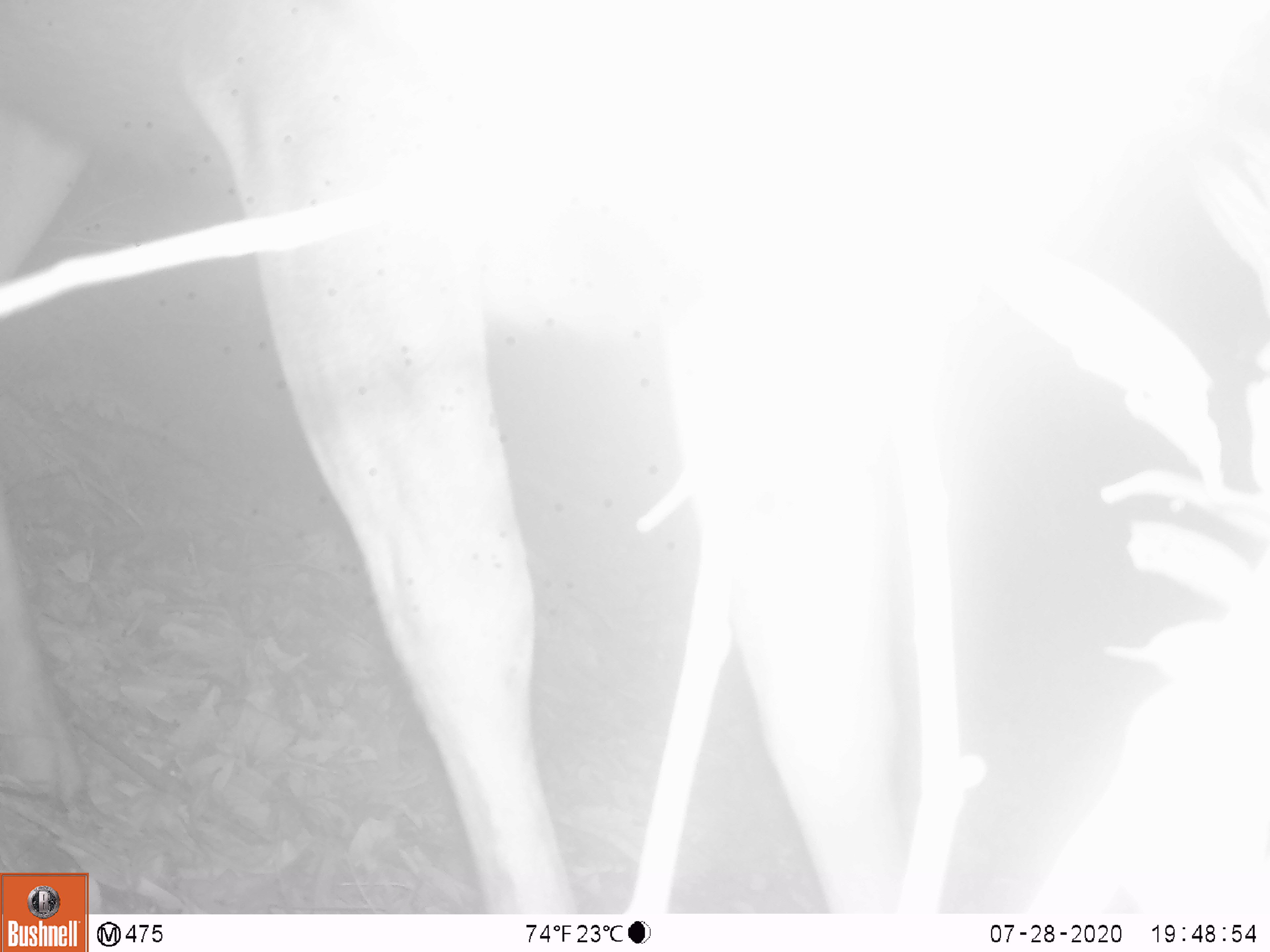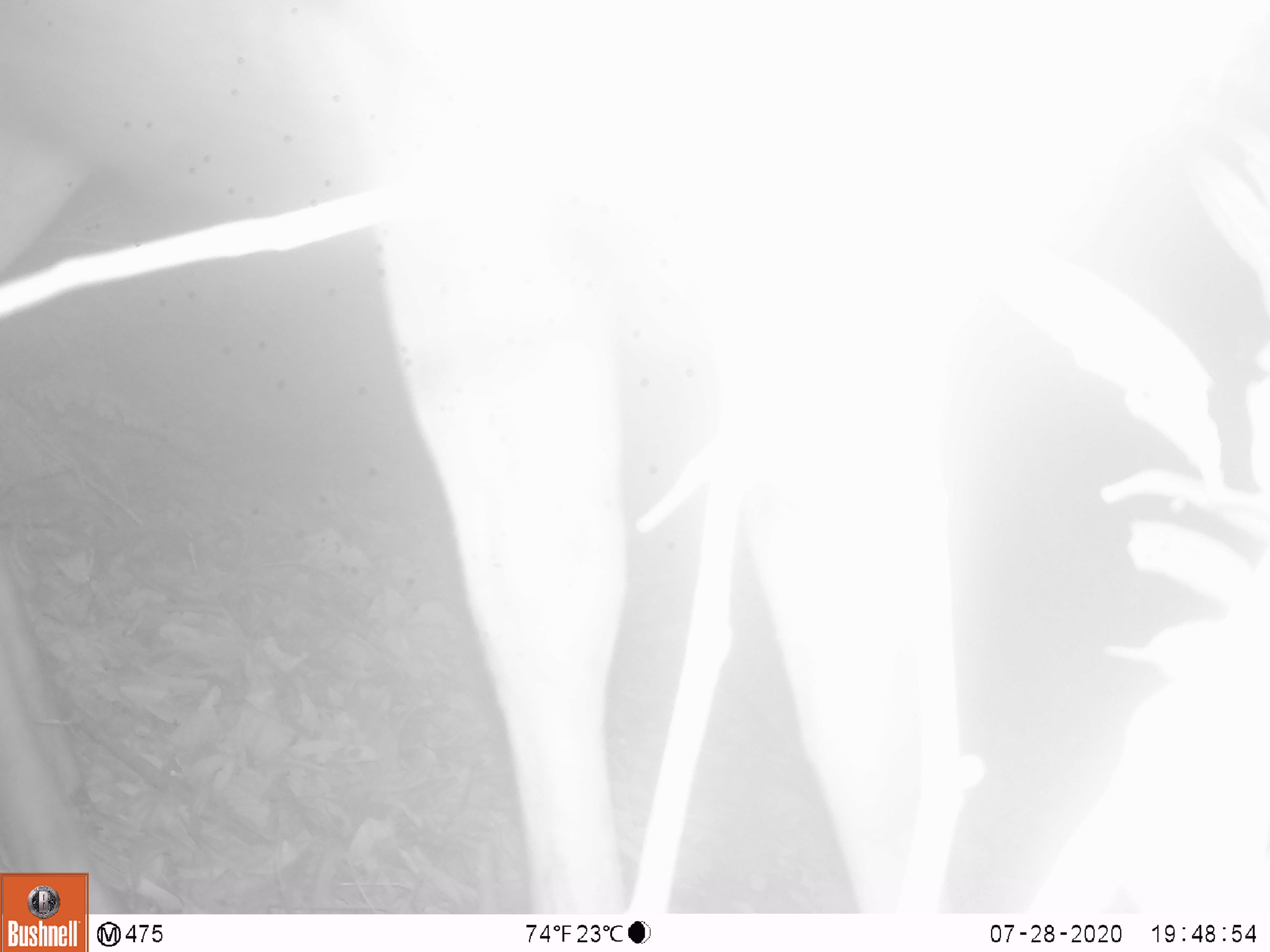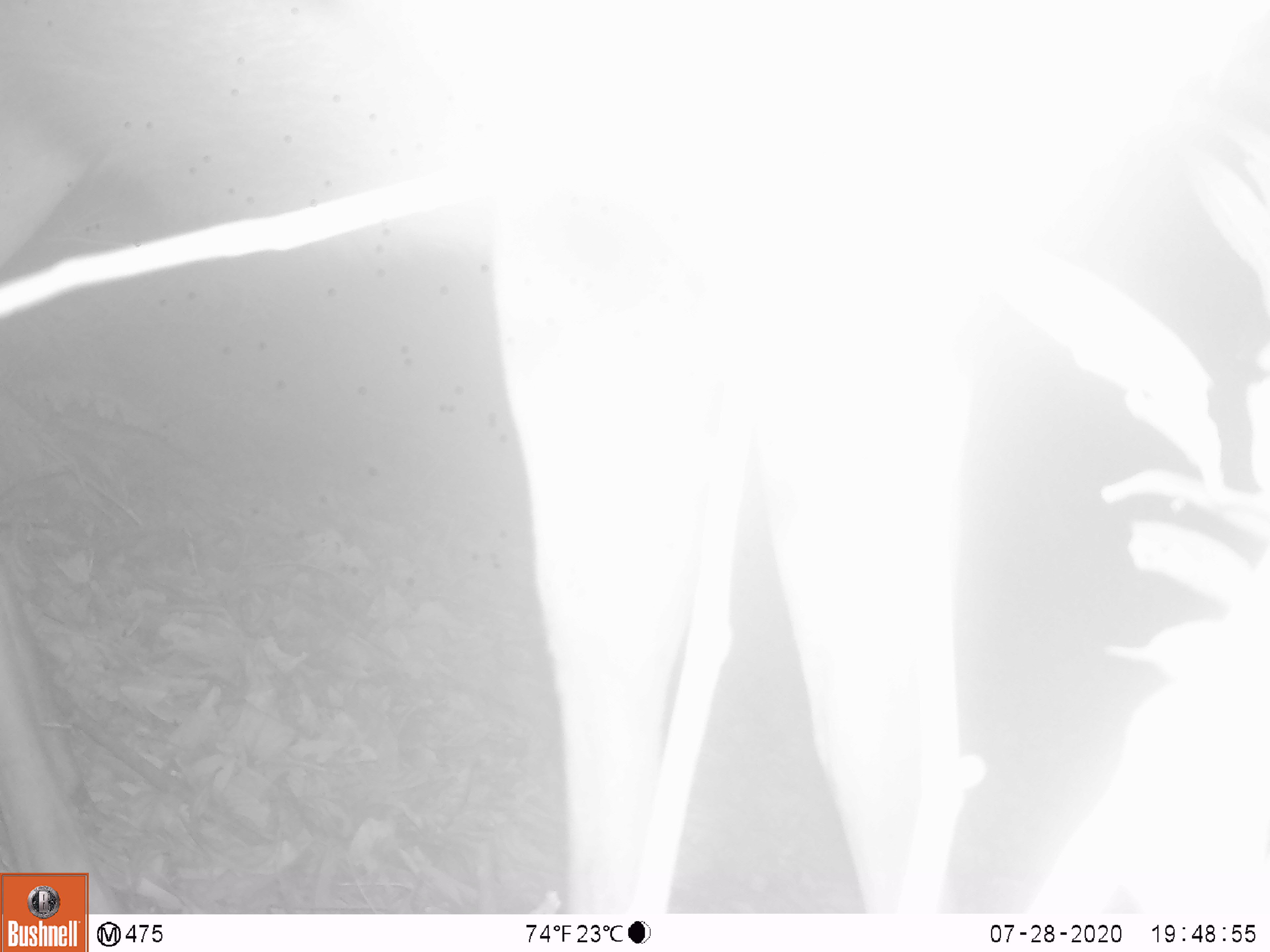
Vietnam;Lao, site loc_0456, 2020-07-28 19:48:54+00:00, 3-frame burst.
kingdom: Animalia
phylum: Chordata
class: Mammalia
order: Artiodactyla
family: Cervidae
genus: Rusa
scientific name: Rusa unicolor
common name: sambar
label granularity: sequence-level